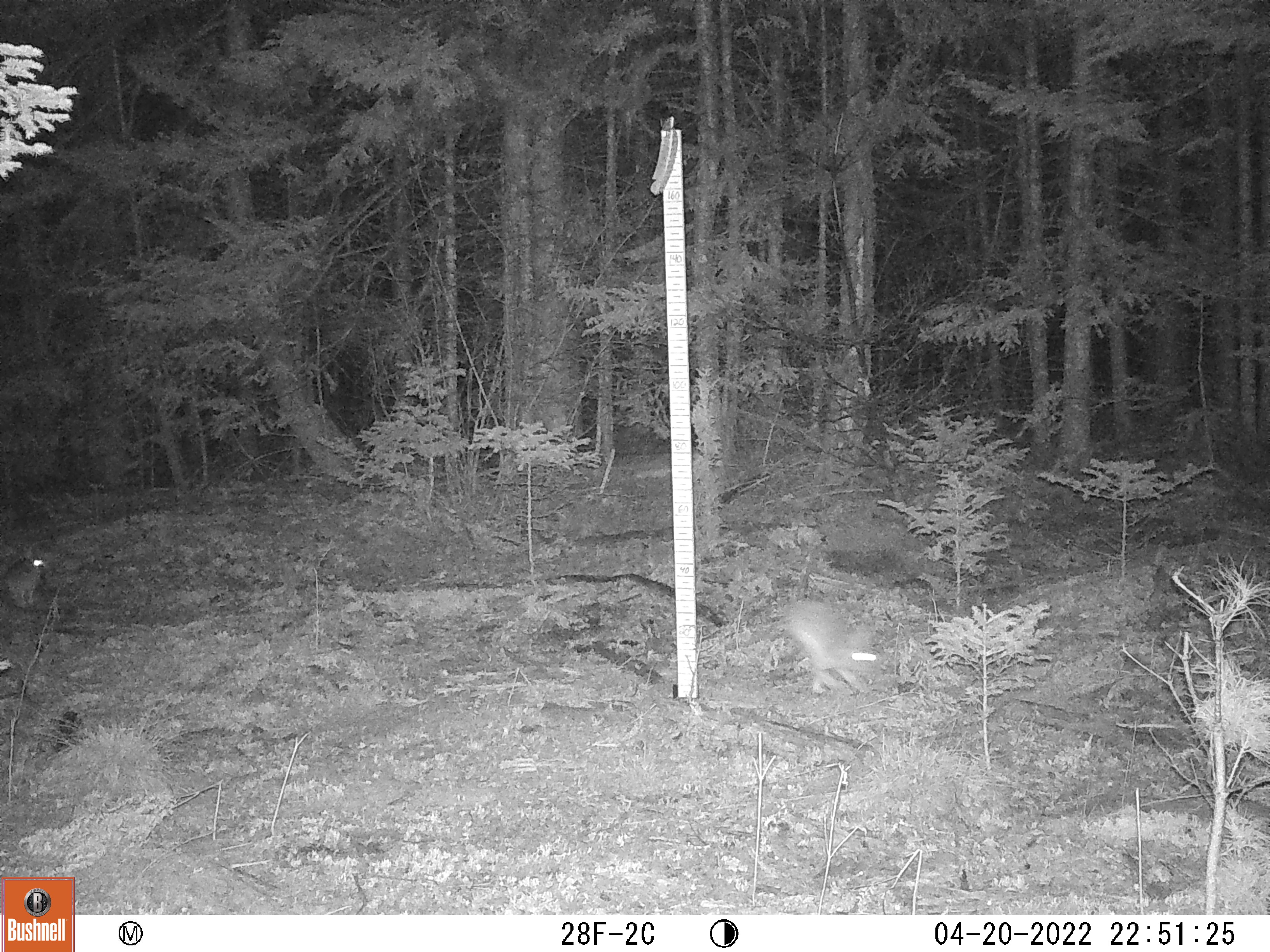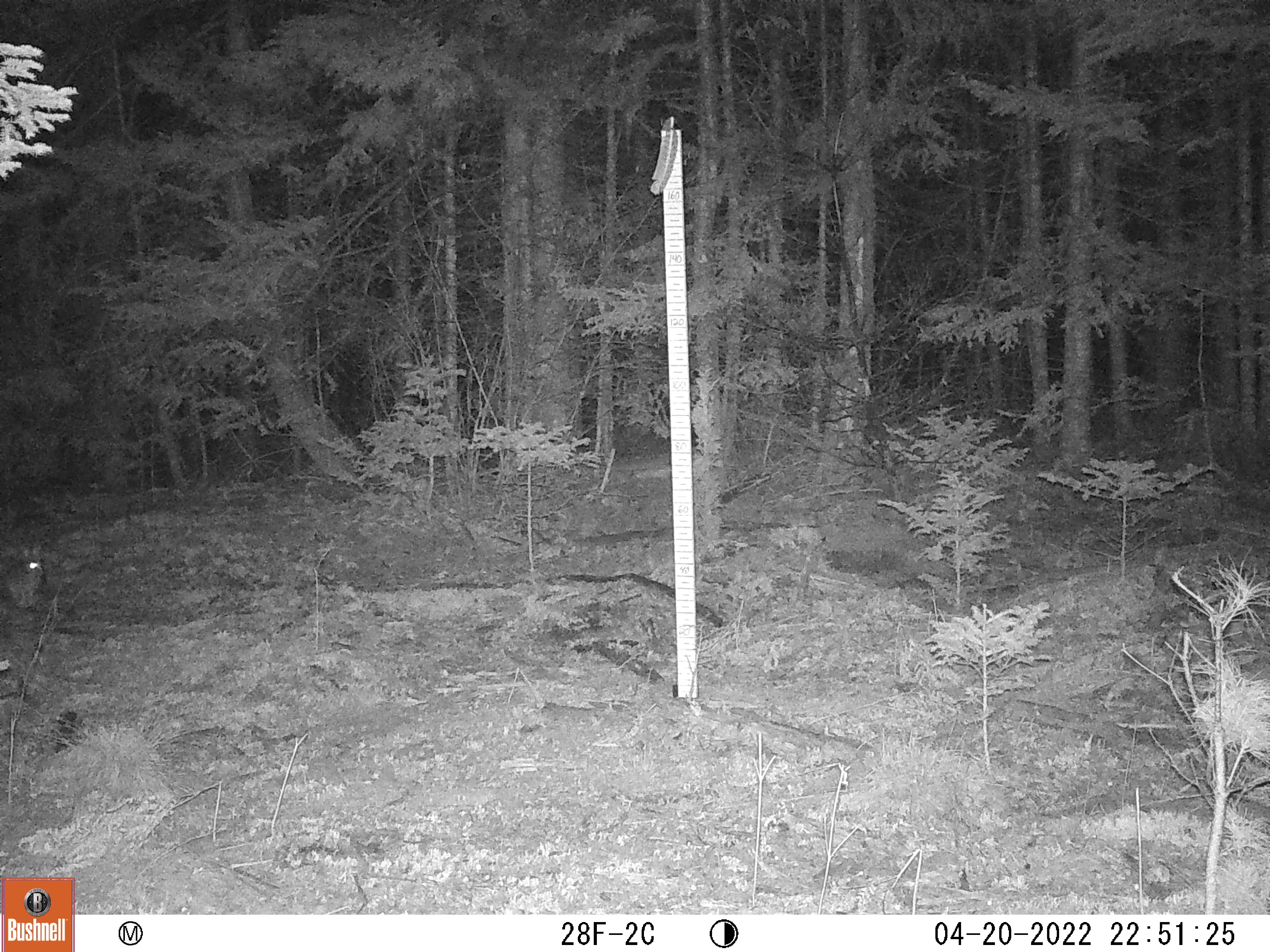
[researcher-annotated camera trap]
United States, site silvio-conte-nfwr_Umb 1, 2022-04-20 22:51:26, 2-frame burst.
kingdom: Animalia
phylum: Chordata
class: Mammalia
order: Lagomorpha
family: Leporidae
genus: Lepus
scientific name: Lepus americanus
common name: snowshoe hare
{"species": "snowshoe hare (Lepus americanus)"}